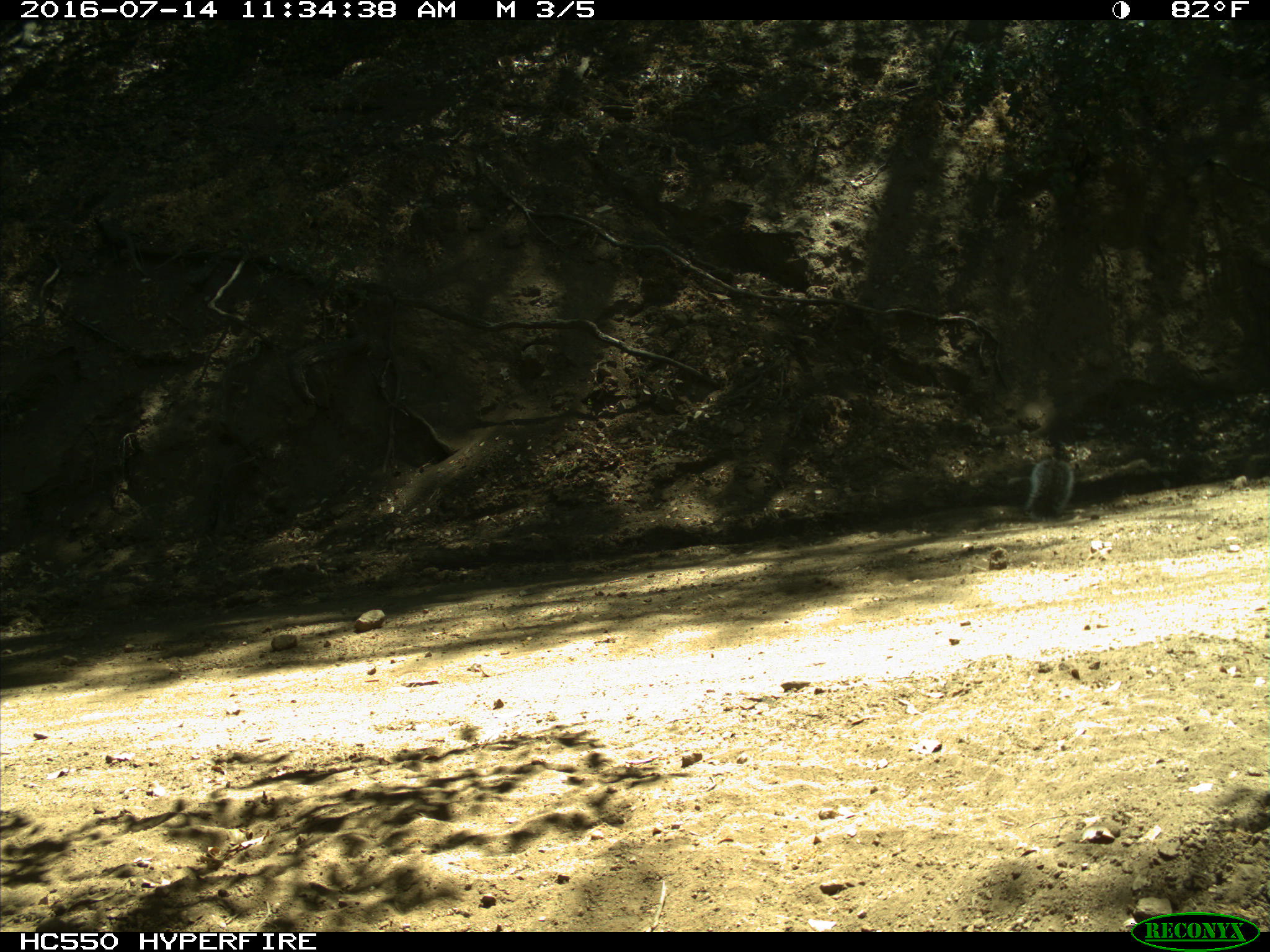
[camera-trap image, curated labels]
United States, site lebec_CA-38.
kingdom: Animalia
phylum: Chordata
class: Mammalia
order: Rodentia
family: Sciuridae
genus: Sciurus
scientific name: Sciurus carolinensis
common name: eastern gray squirrel